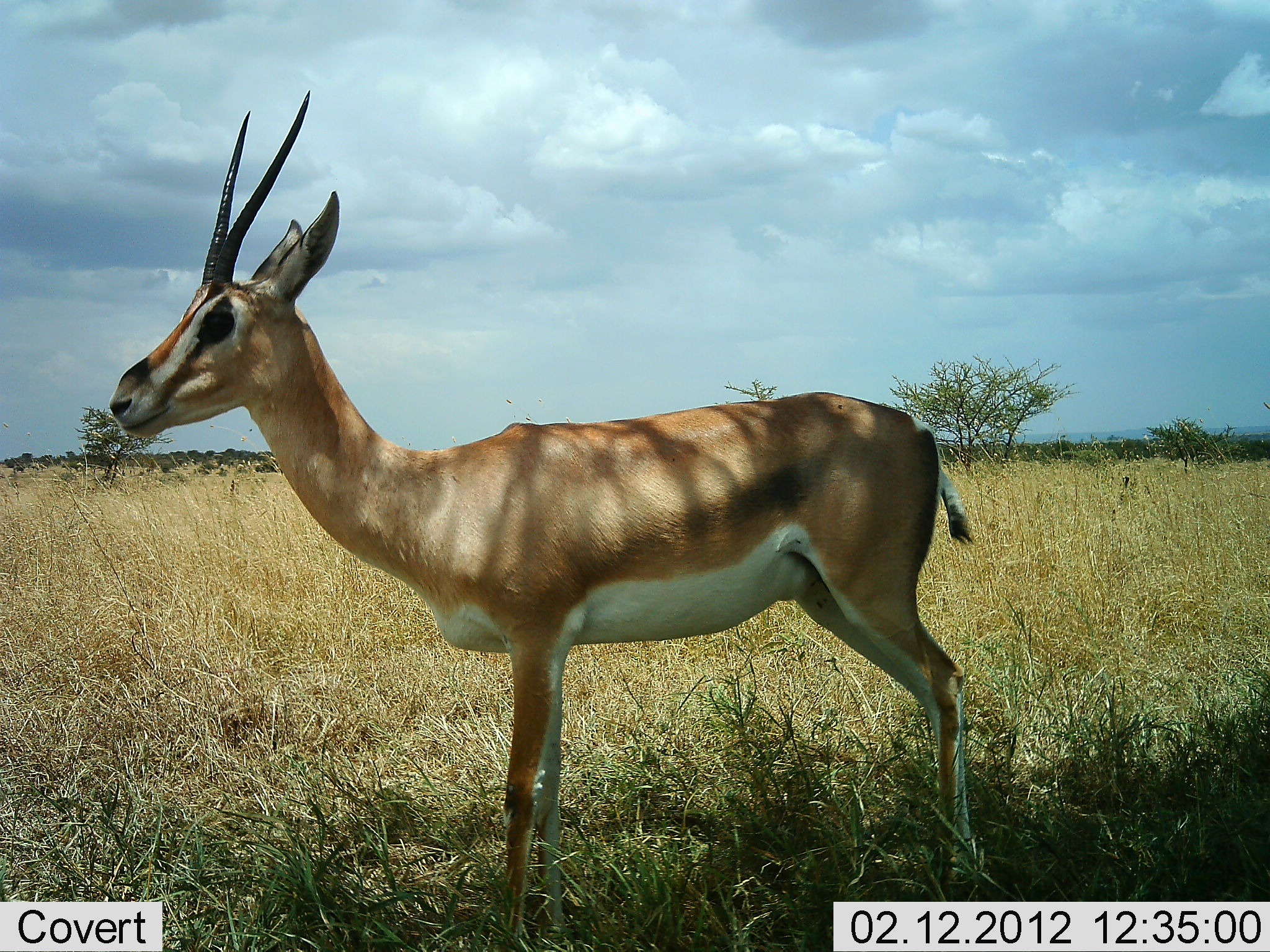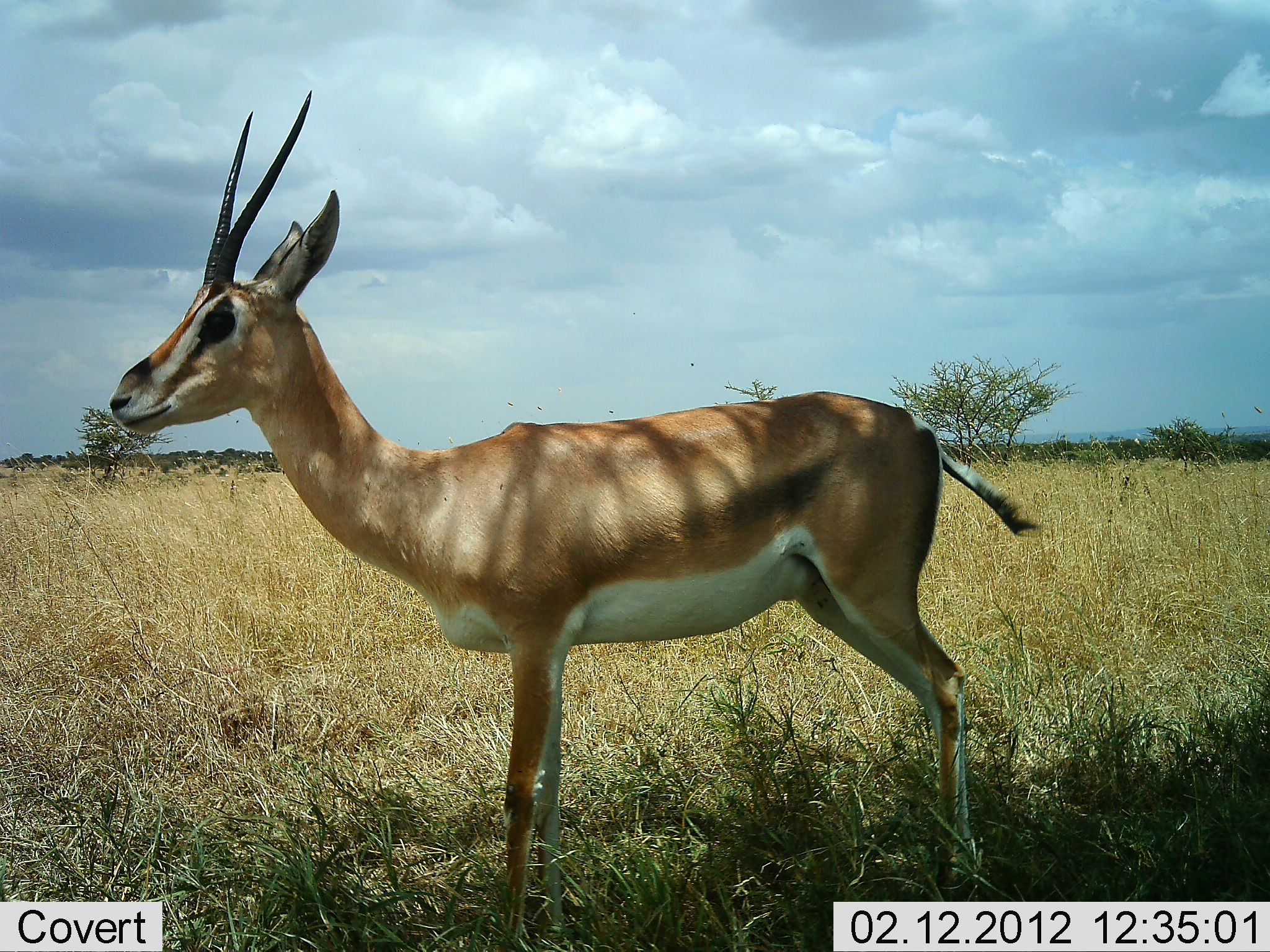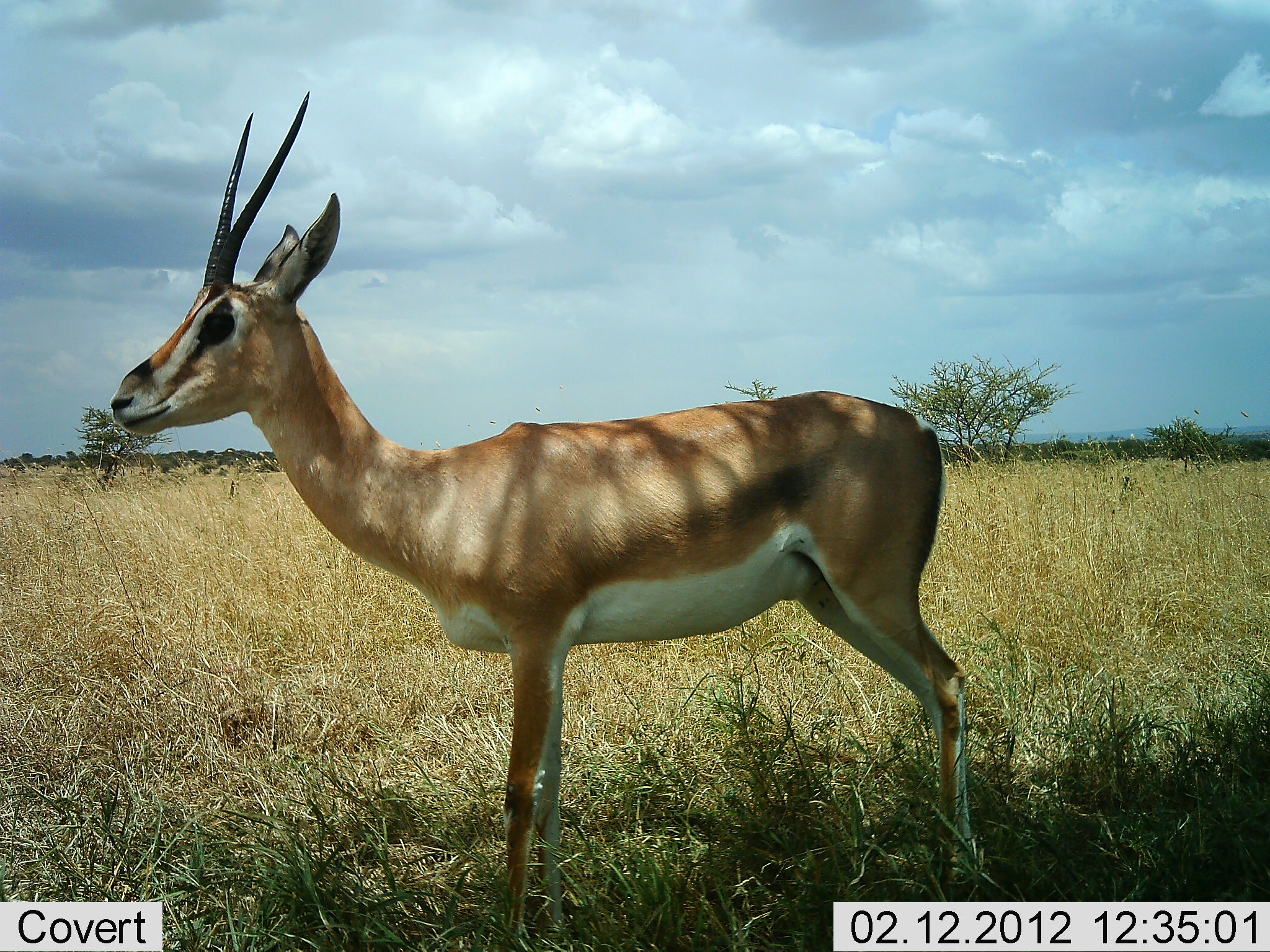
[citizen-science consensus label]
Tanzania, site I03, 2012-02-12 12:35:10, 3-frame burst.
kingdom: Animalia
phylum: Chordata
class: Mammalia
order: Artiodactyla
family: Bovidae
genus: Nanger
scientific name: Nanger granti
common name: grant's gazelle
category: gazellegrants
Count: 1.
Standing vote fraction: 100%.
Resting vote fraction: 0%.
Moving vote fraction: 0%.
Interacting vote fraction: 0%.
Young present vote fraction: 0%.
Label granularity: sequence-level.